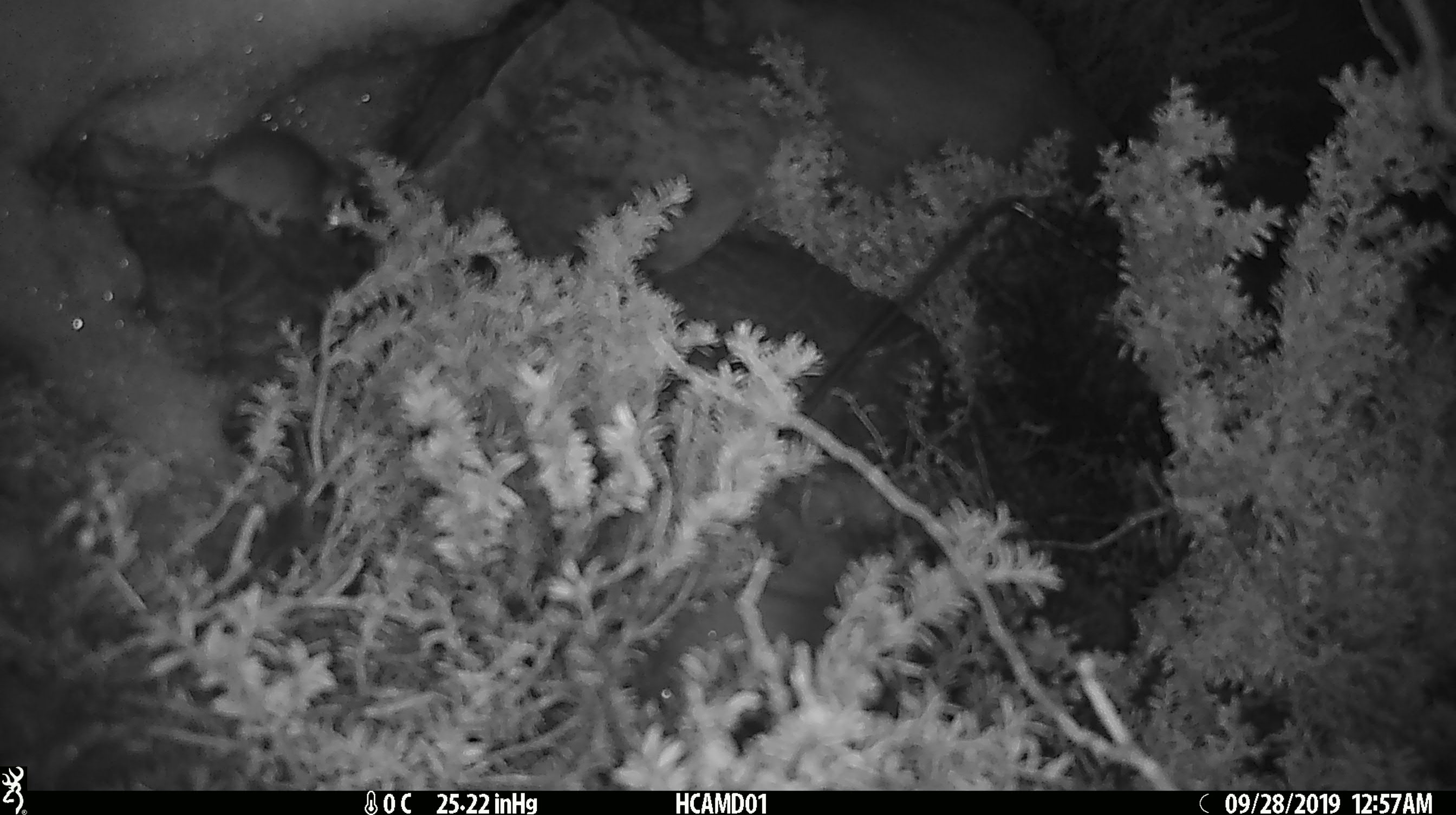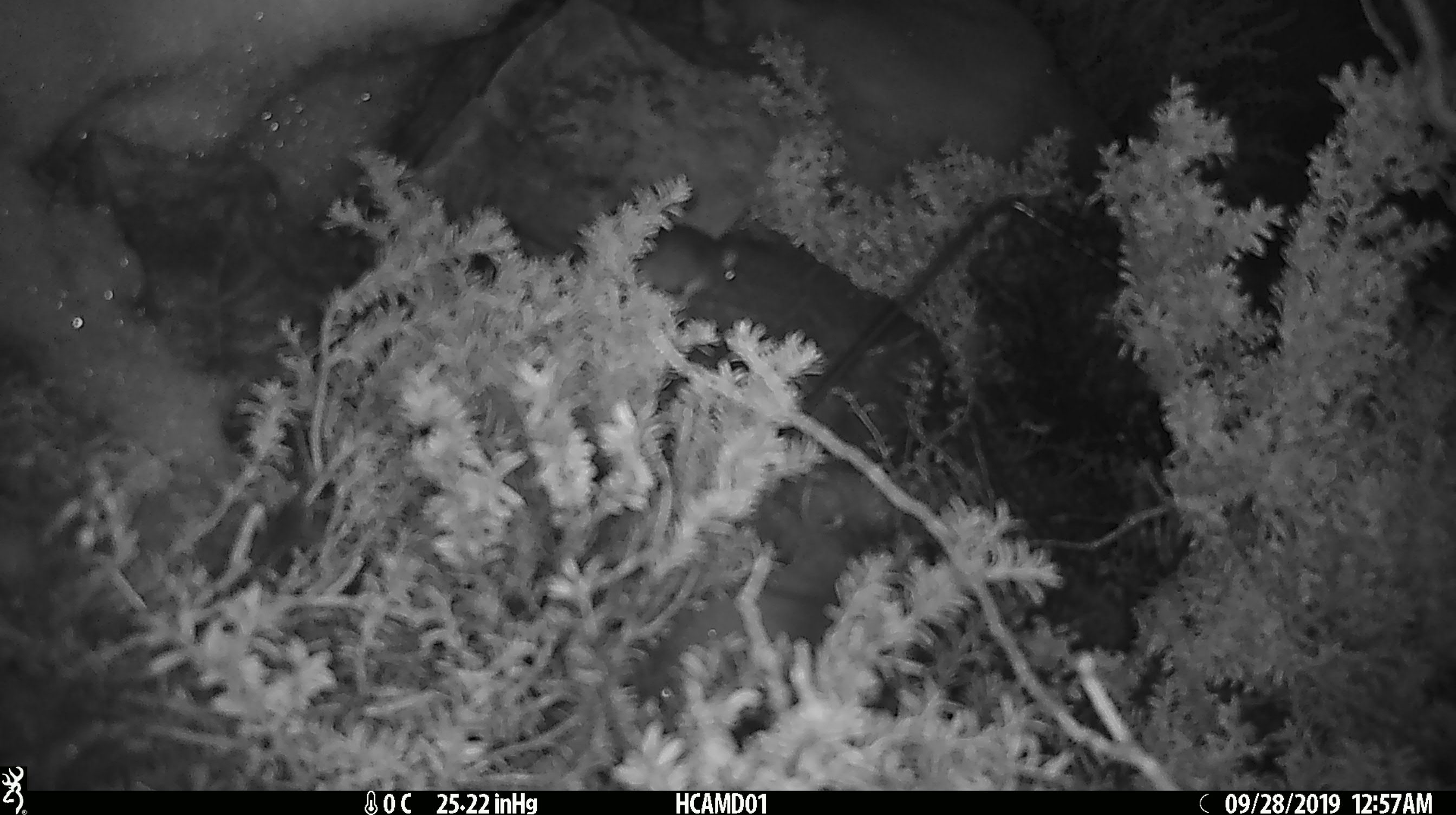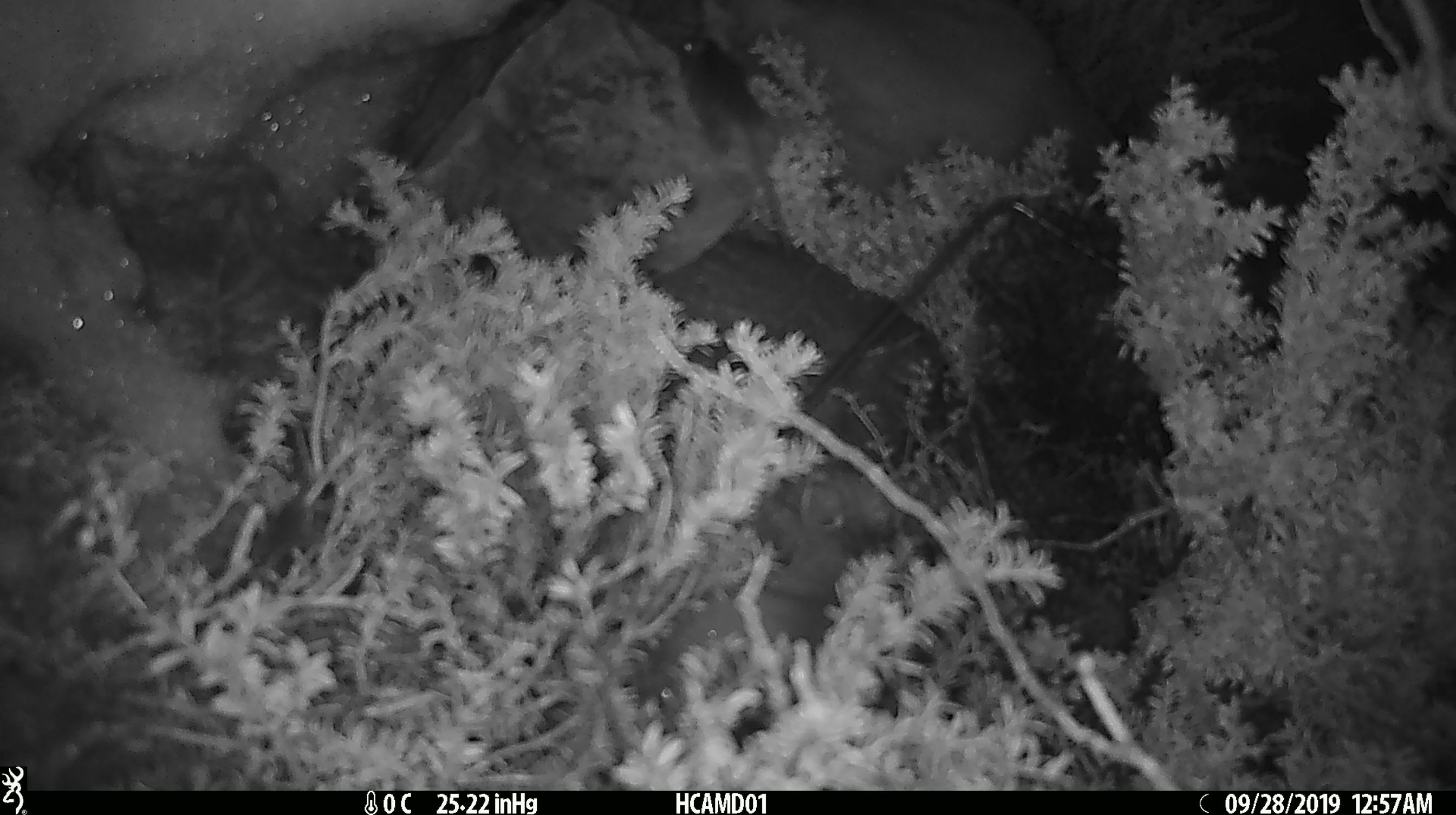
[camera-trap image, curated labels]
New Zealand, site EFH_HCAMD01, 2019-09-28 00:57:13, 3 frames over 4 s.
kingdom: Animalia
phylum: Chordata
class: Mammalia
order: Rodentia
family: Muridae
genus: Mus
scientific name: Mus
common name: mouse